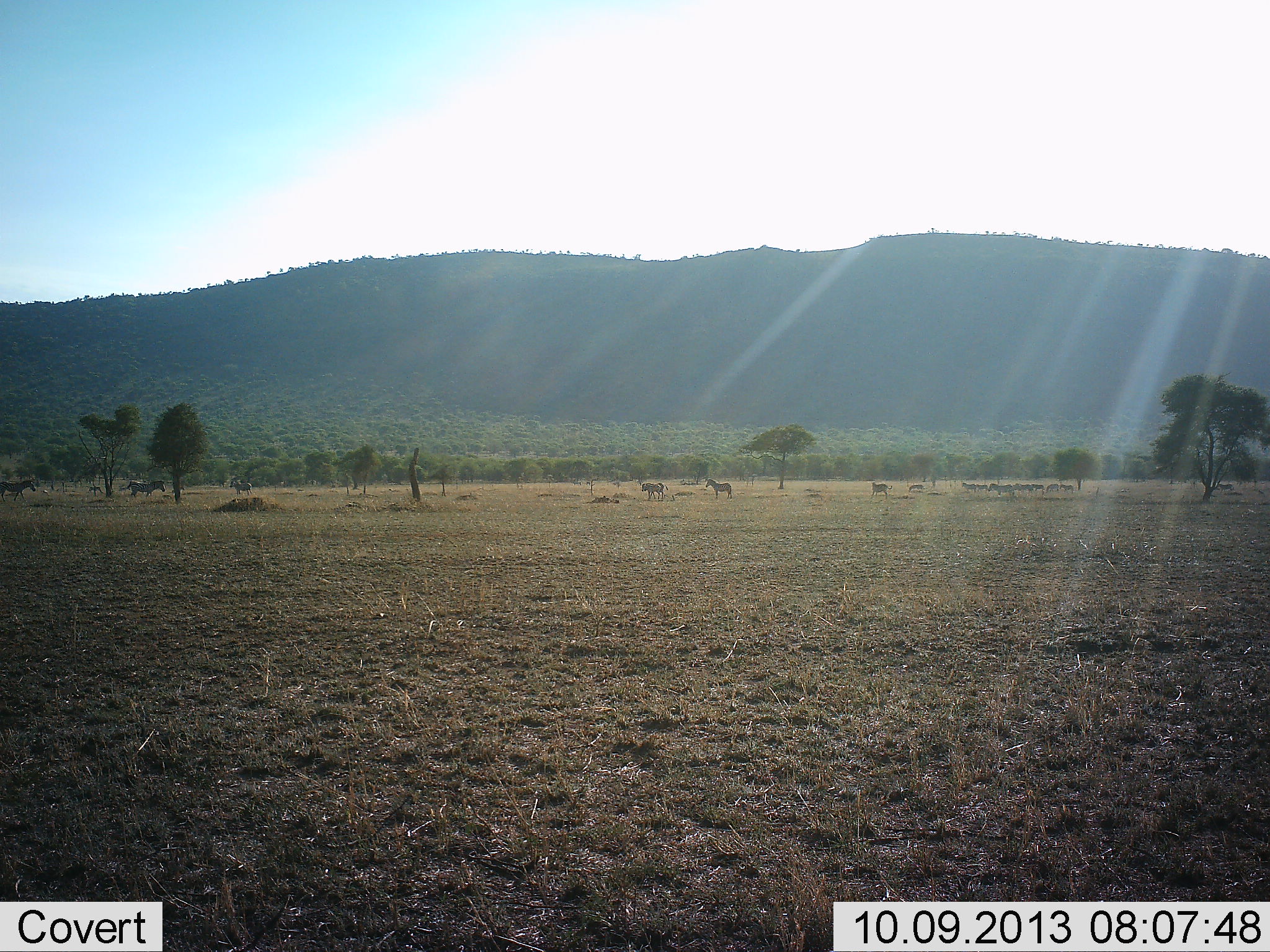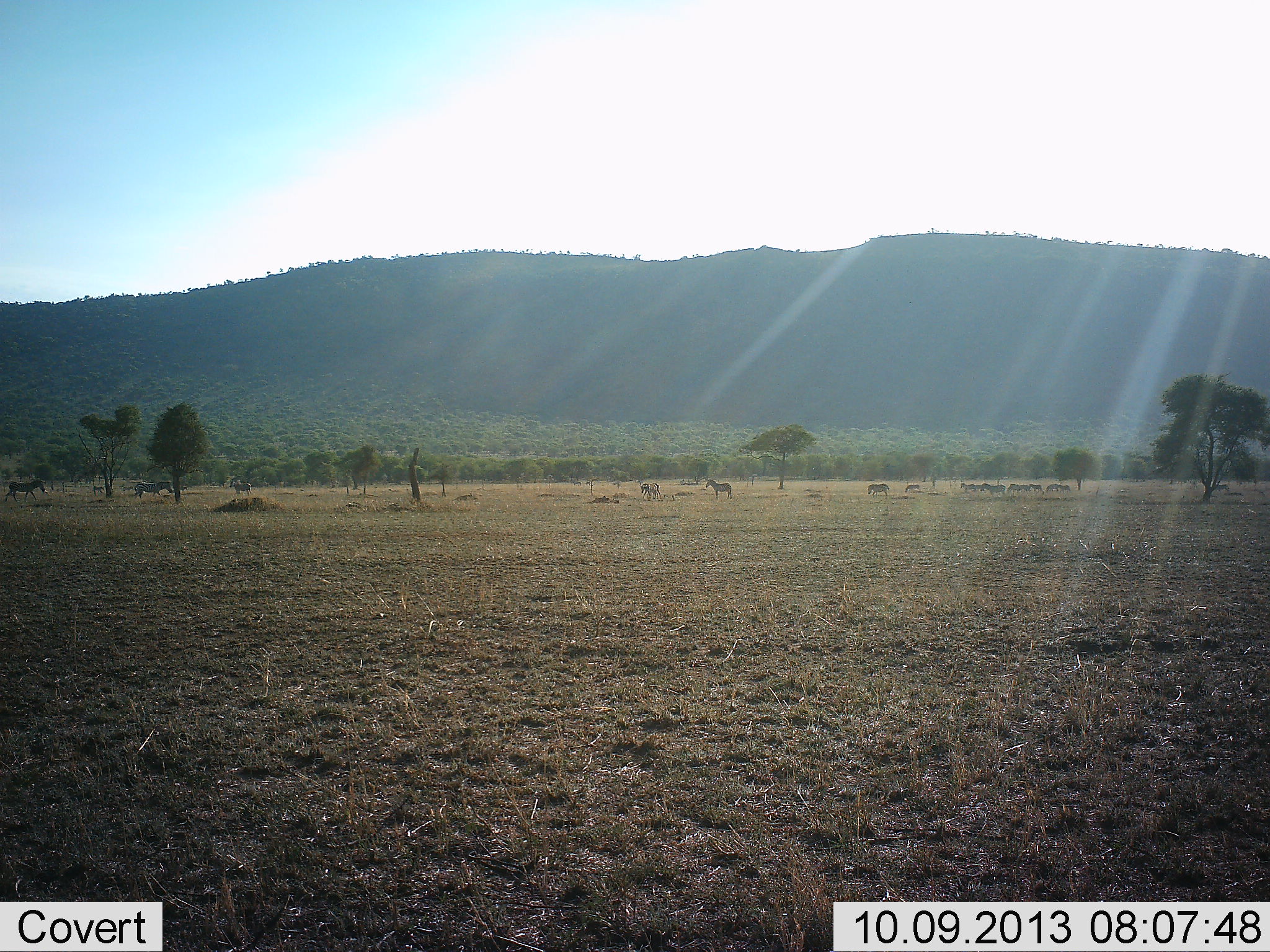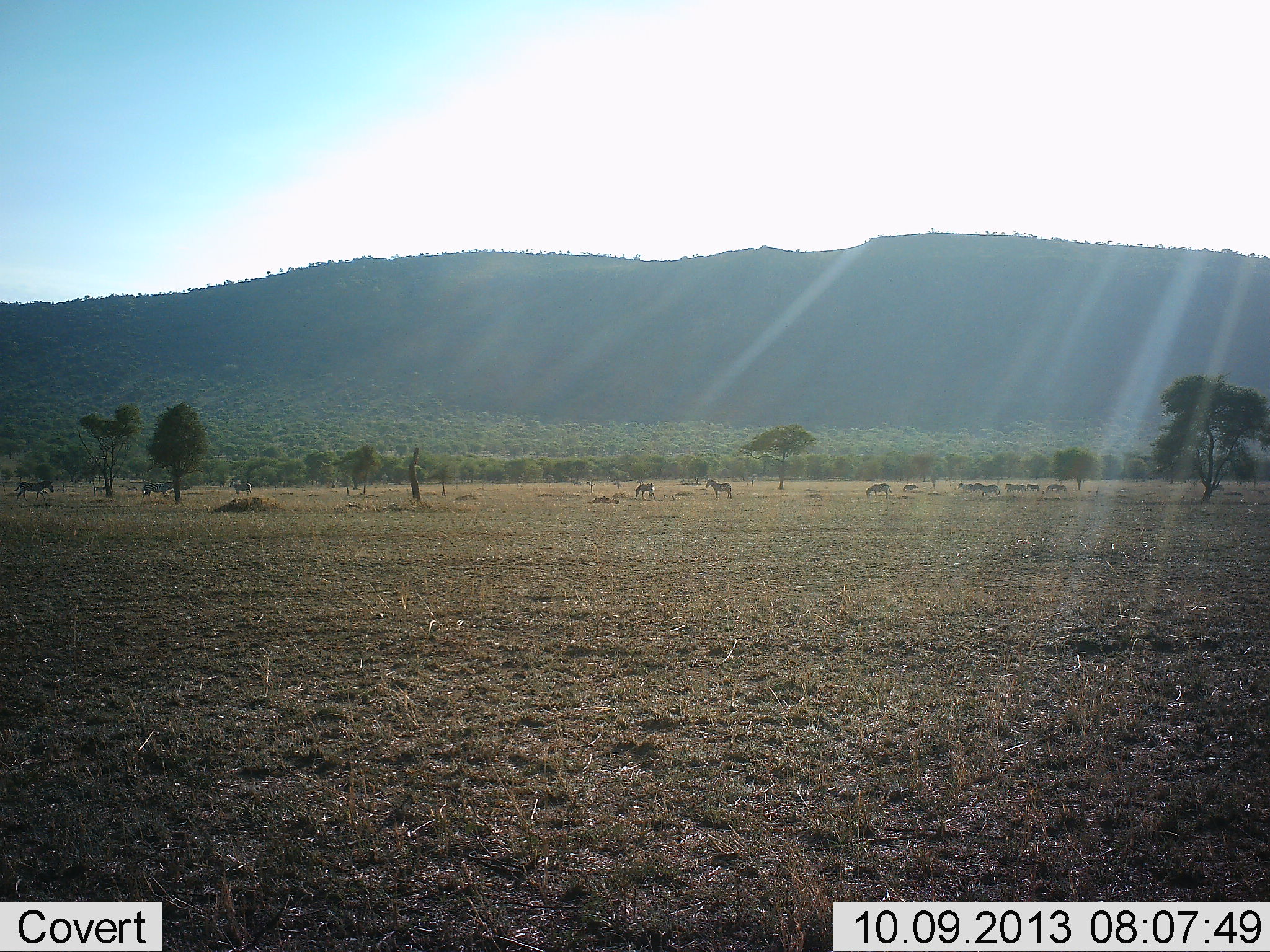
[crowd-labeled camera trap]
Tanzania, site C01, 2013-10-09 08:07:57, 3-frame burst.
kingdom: Animalia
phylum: Chordata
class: Mammalia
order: Perissodactyla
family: Equidae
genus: Equus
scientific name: Equus quagga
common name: plains zebra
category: zebra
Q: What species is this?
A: Zebra (plains zebra) (Equus quagga).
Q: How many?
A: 11-50.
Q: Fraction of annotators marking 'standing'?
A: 56%.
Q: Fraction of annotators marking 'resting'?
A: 12%.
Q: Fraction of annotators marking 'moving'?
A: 69%.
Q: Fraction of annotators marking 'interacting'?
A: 6%.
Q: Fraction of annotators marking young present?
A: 6%.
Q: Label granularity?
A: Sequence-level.